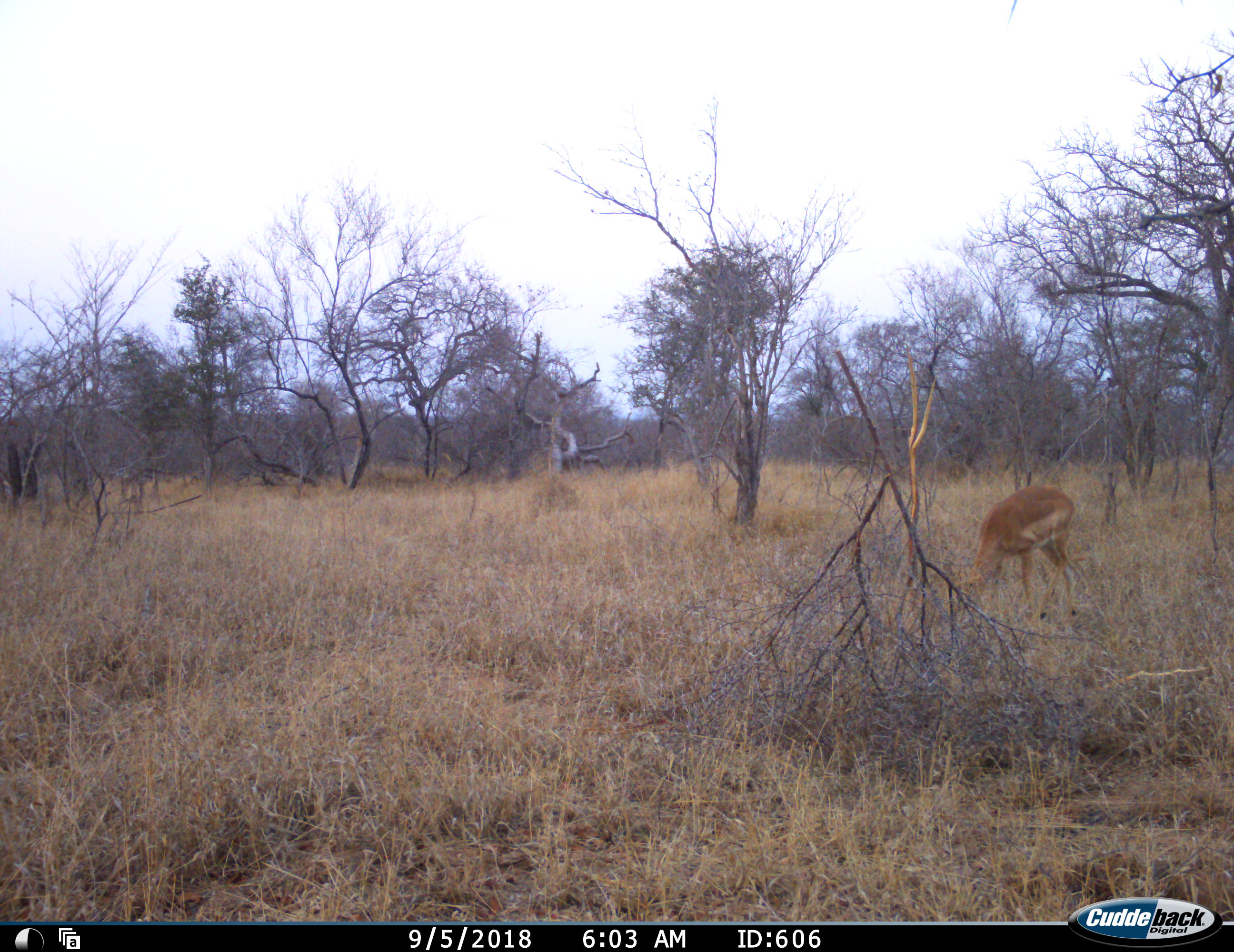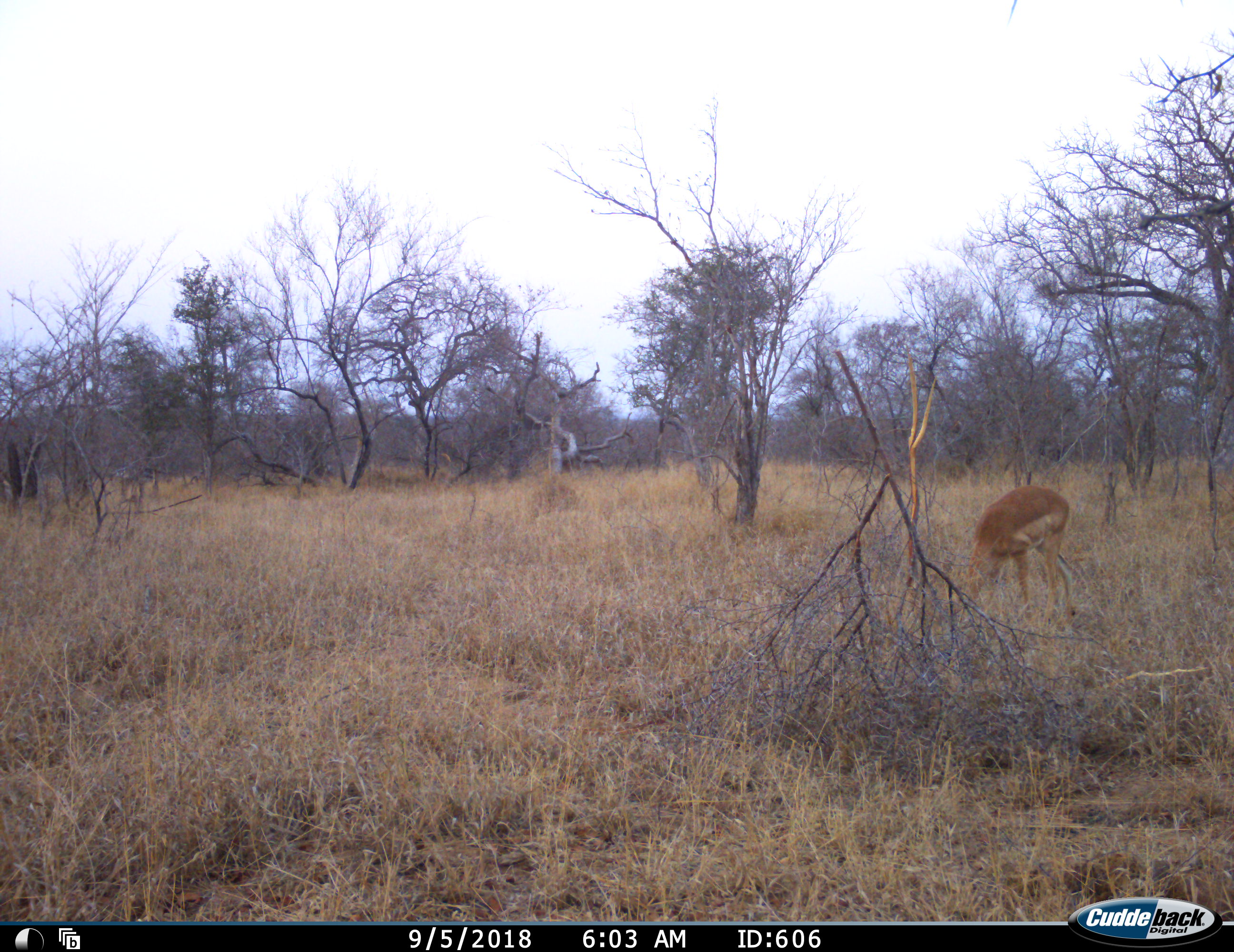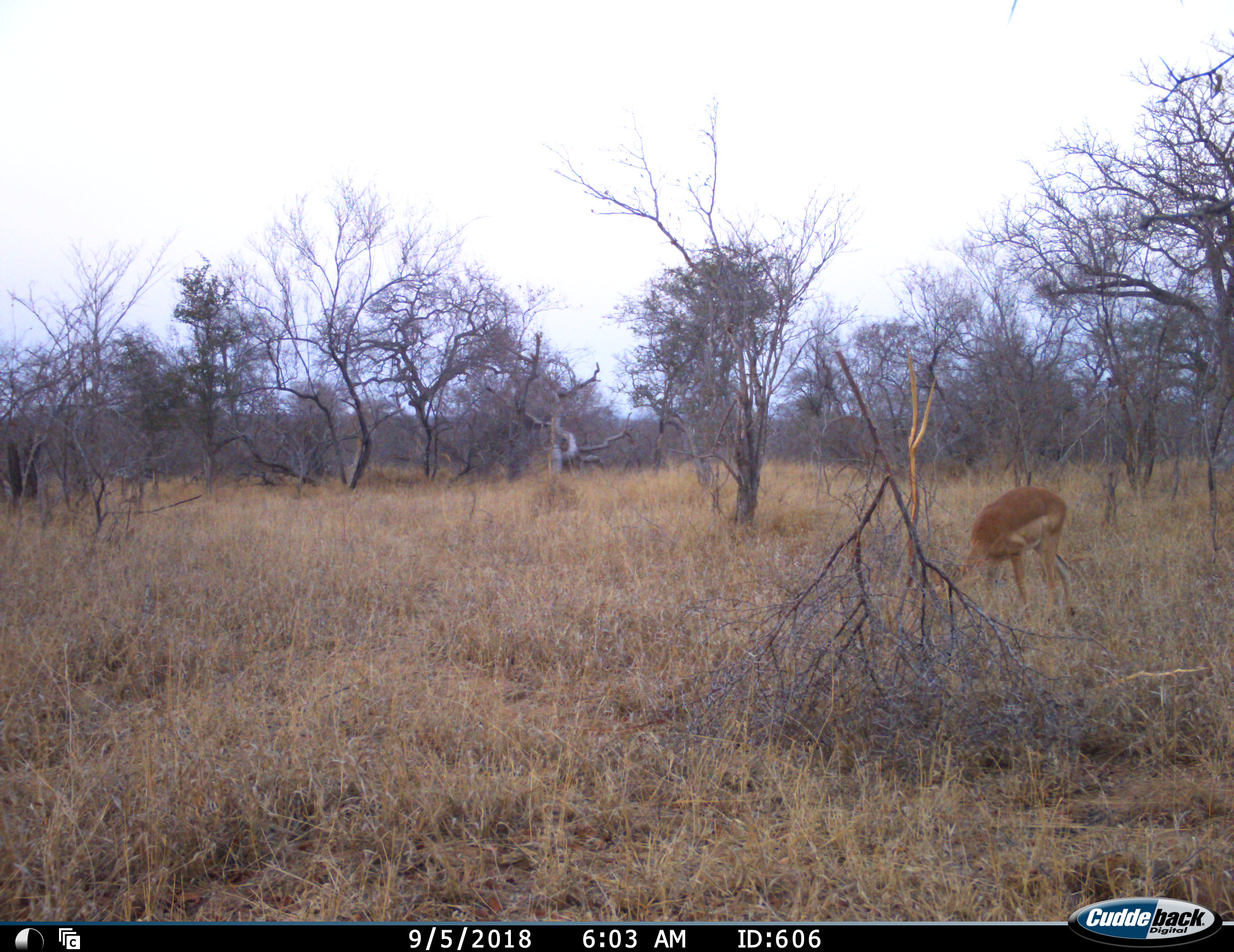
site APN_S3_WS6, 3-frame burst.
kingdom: Animalia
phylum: Chordata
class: Mammalia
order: Artiodactyla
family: Bovidae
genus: Aepyceros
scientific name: Aepyceros melampus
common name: impala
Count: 1.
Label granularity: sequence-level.